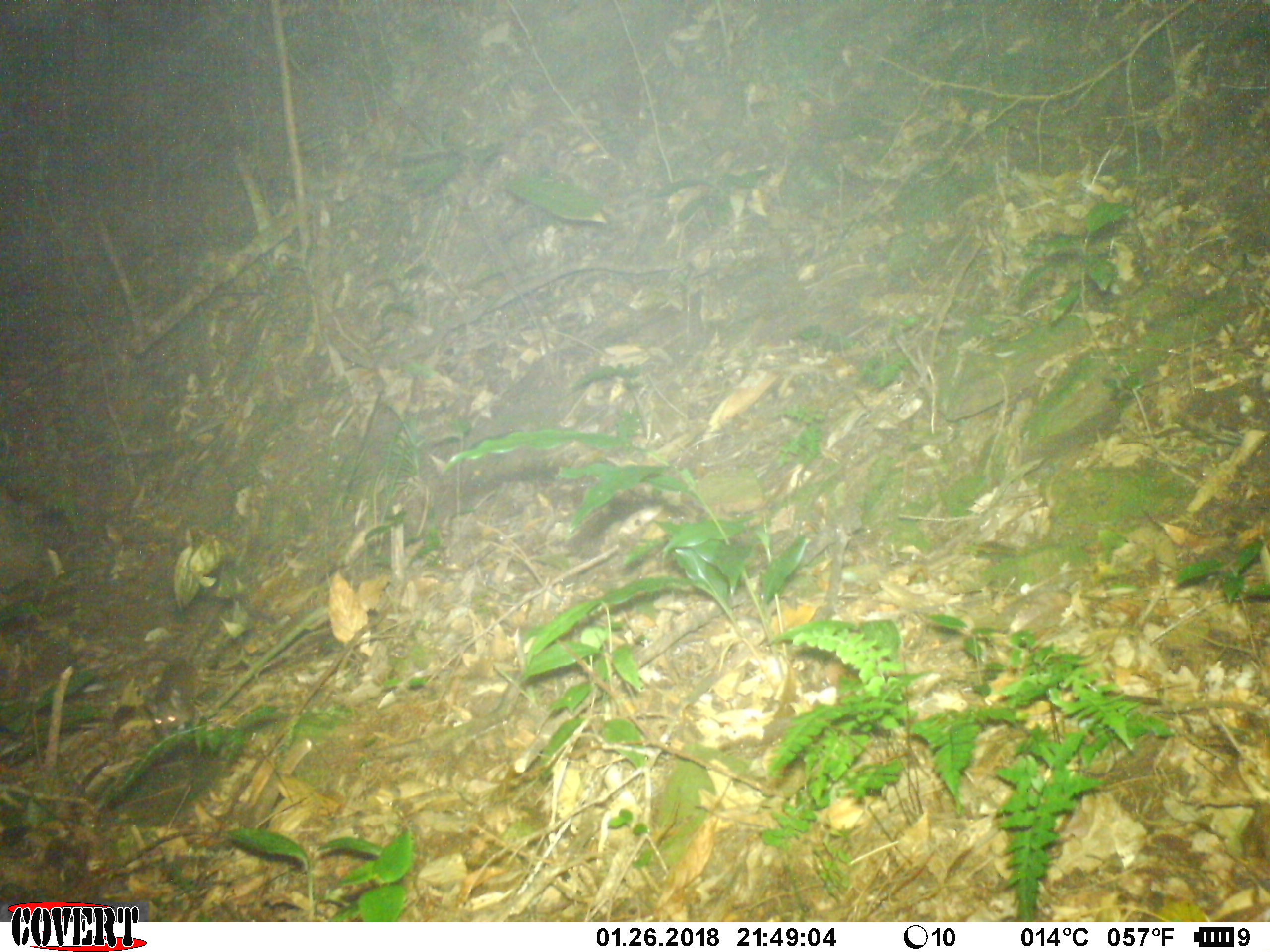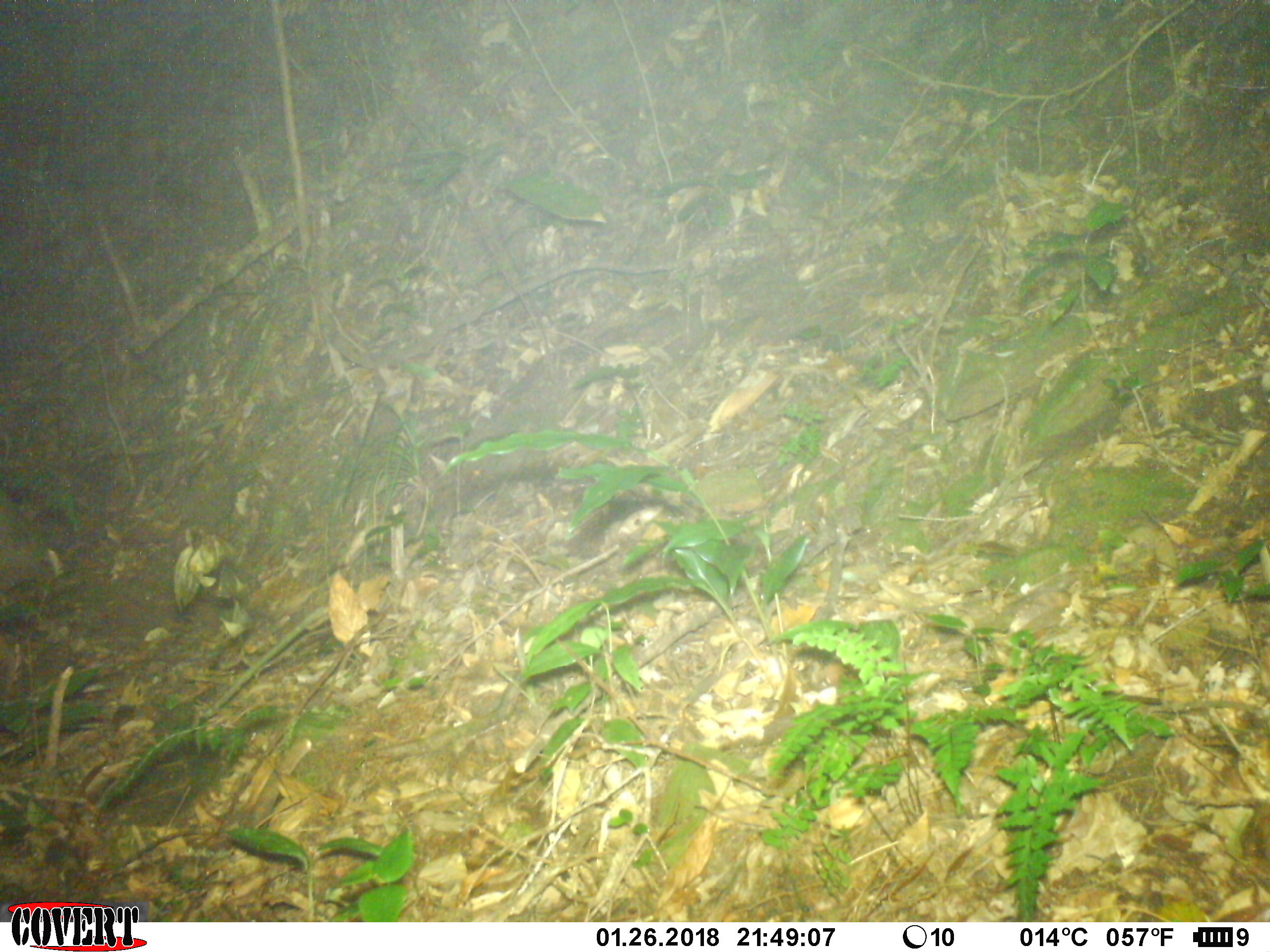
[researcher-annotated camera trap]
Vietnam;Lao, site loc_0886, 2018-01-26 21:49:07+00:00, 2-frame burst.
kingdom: Animalia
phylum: Chordata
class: Mammalia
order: Rodentia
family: Muridae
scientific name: Muridae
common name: old-world mice and rats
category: unidentified murid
Unidentified murid (old-world mice and rats) (Muridae). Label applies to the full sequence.